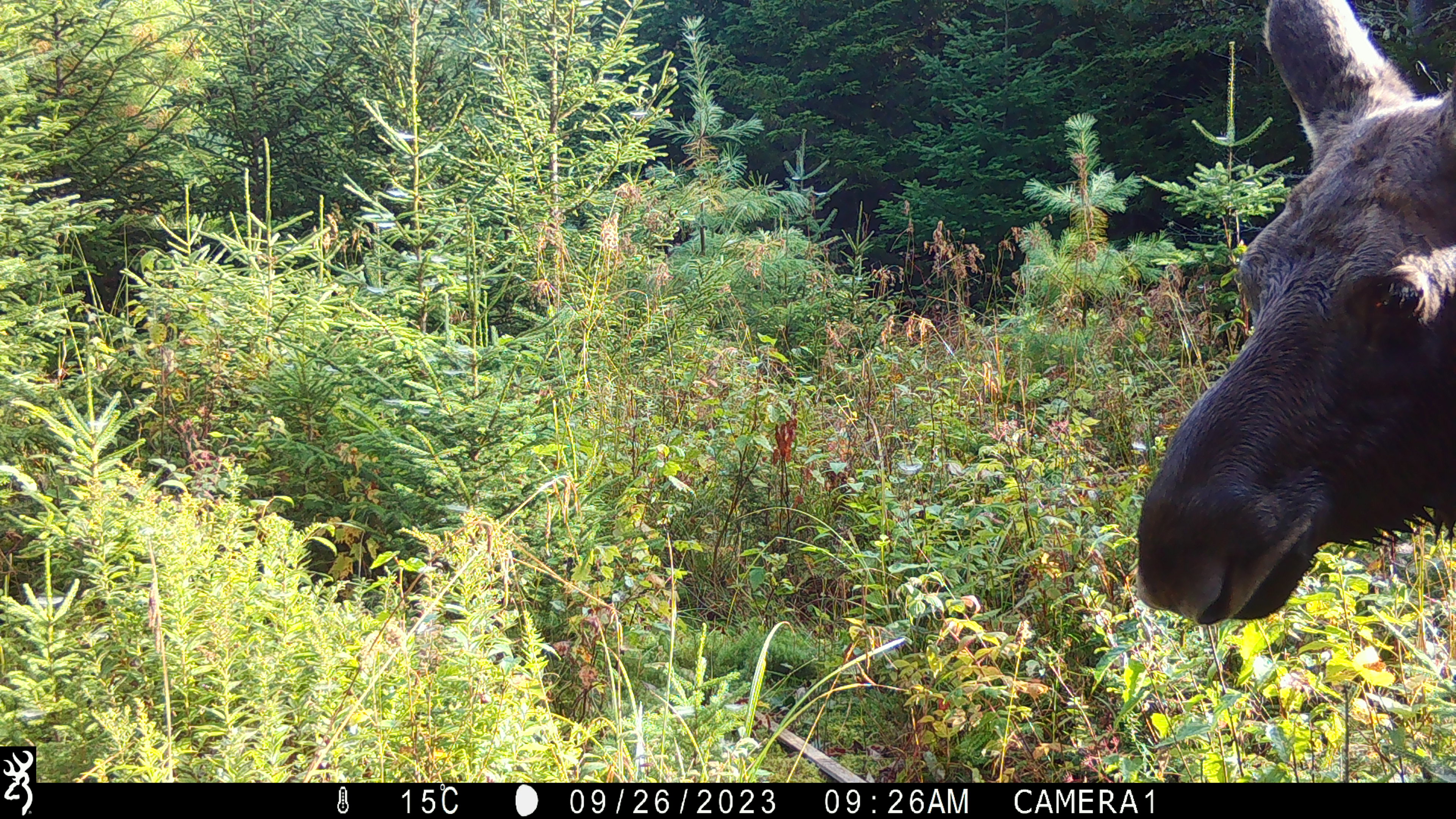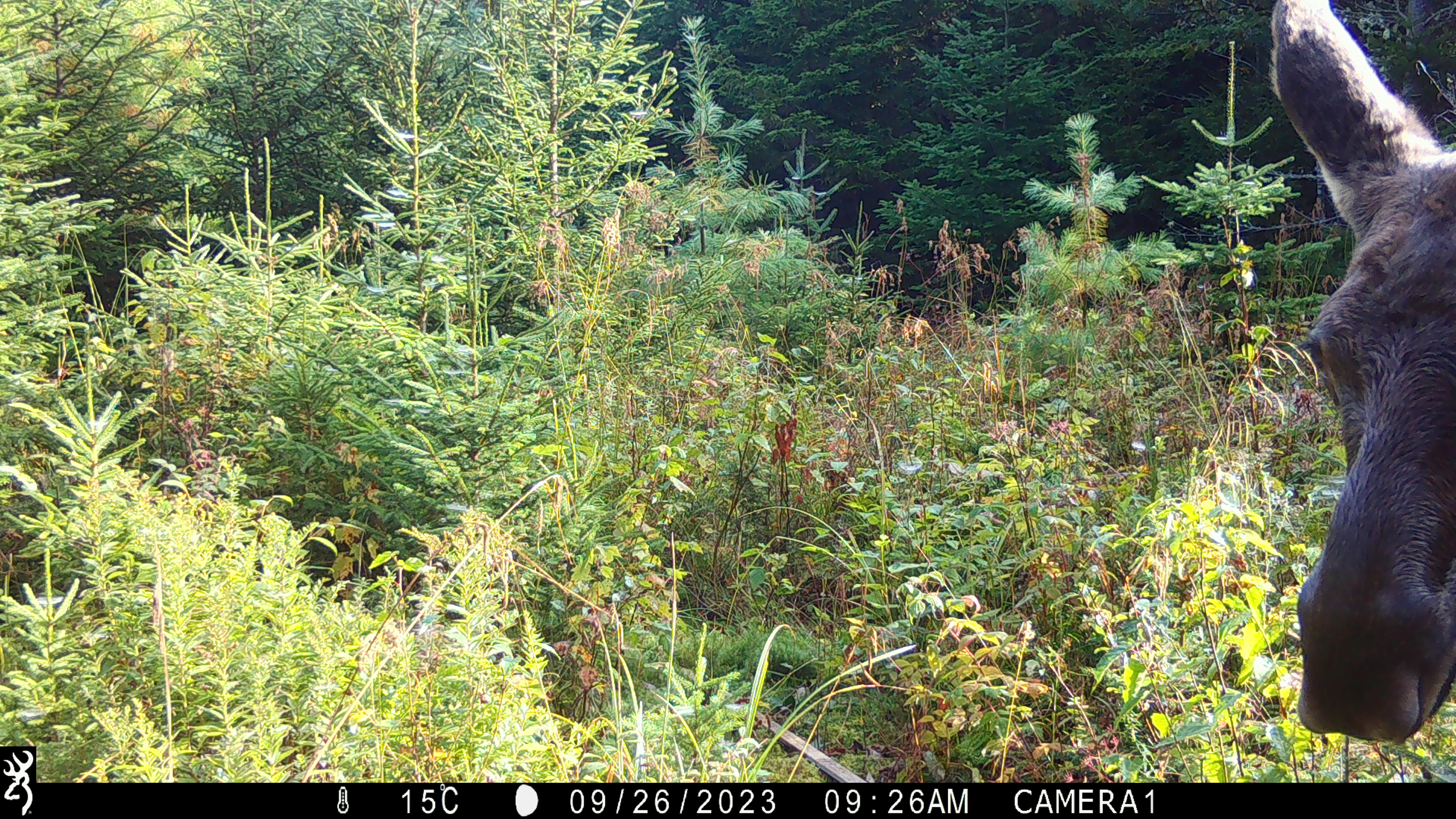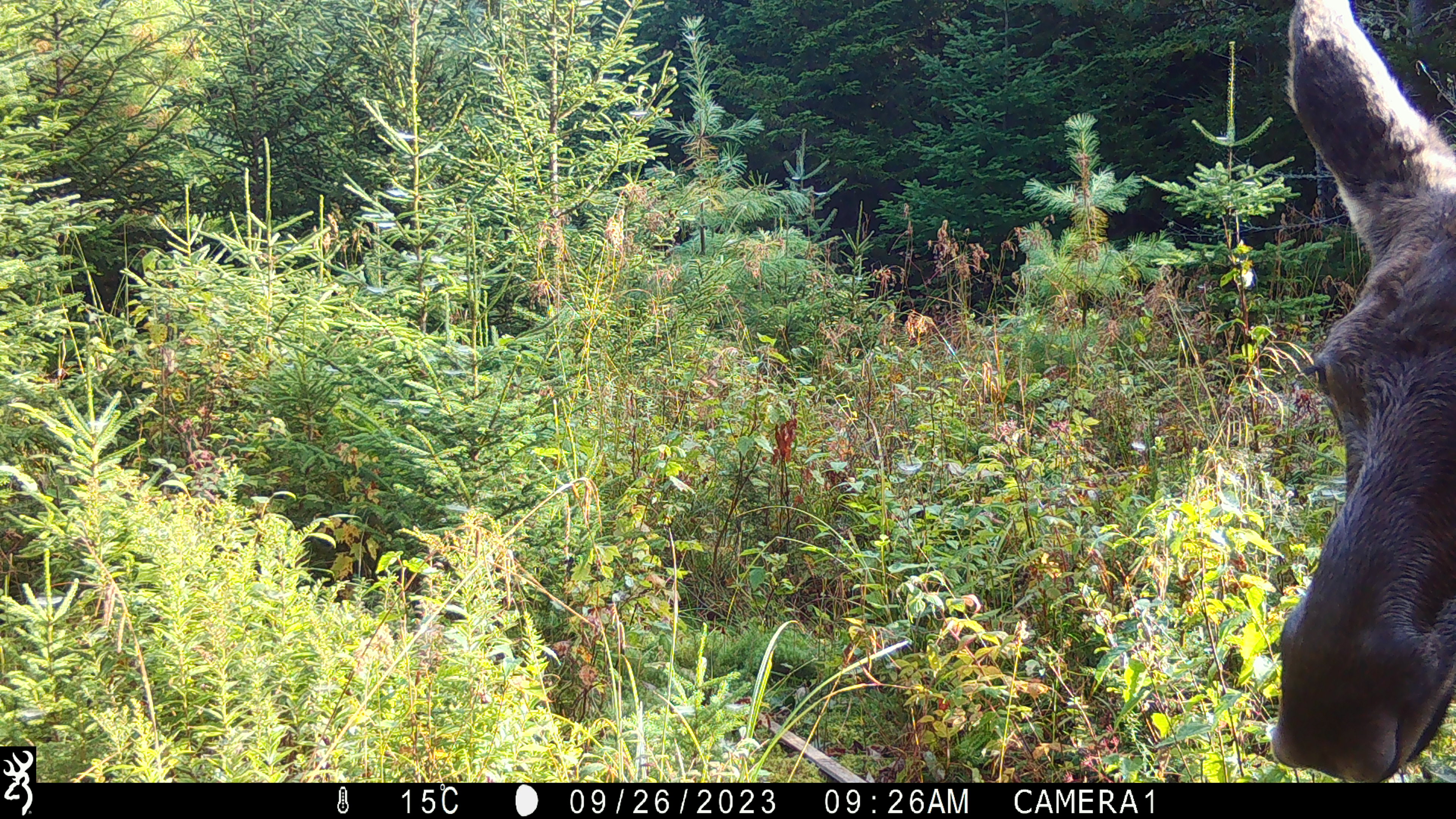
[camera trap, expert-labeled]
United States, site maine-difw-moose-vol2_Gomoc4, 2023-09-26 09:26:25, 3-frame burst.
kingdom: Animalia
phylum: Chordata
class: Mammalia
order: Artiodactyla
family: Cervidae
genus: Alces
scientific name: Alces alces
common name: moose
Moose (Alces alces).